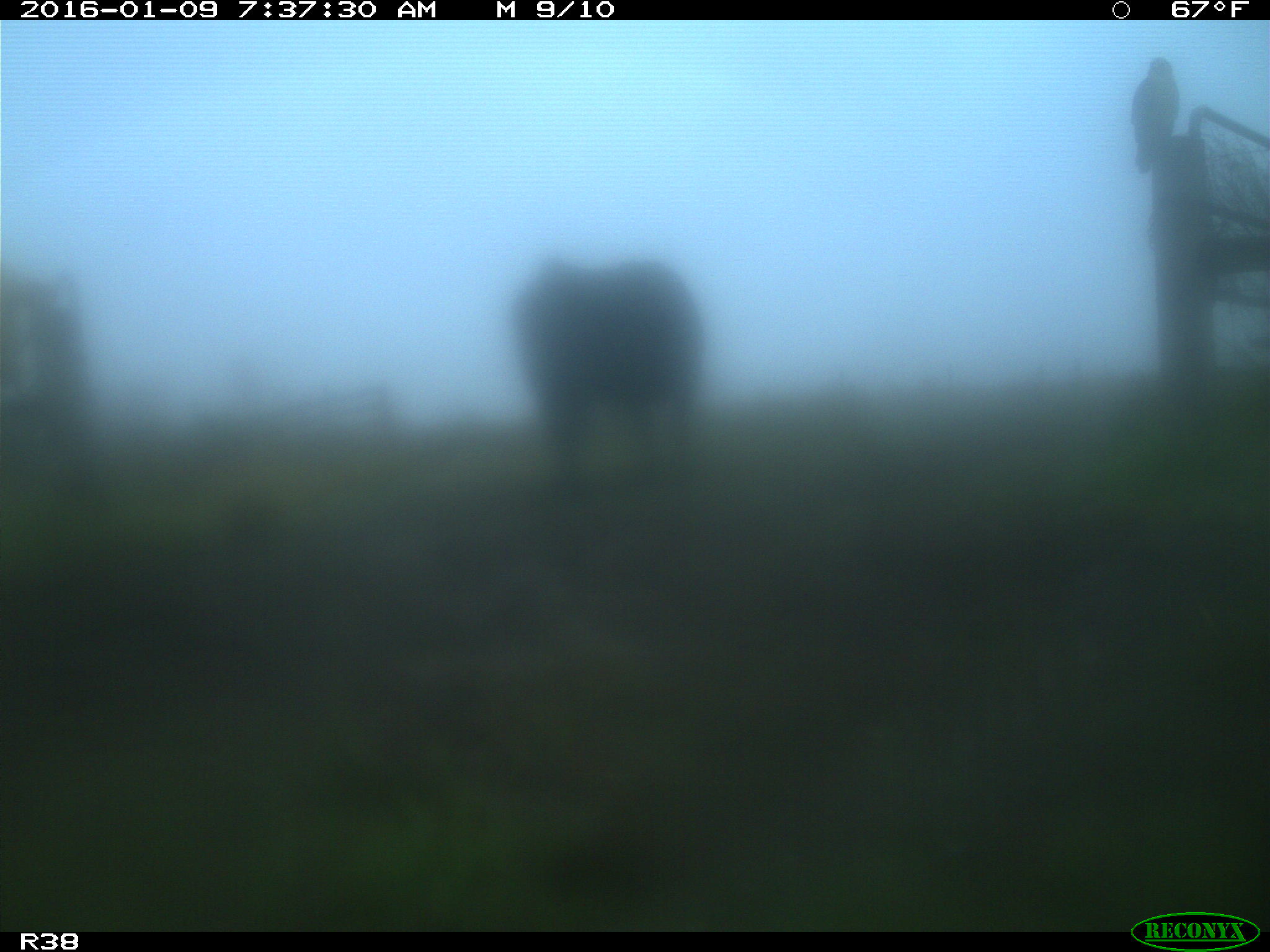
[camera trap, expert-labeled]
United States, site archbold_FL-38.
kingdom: Animalia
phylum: Chordata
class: Mammalia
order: Artiodactyla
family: Bovidae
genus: Bos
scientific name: Bos taurus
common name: domestic cow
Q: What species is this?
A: Bos taurus (domestic cow).